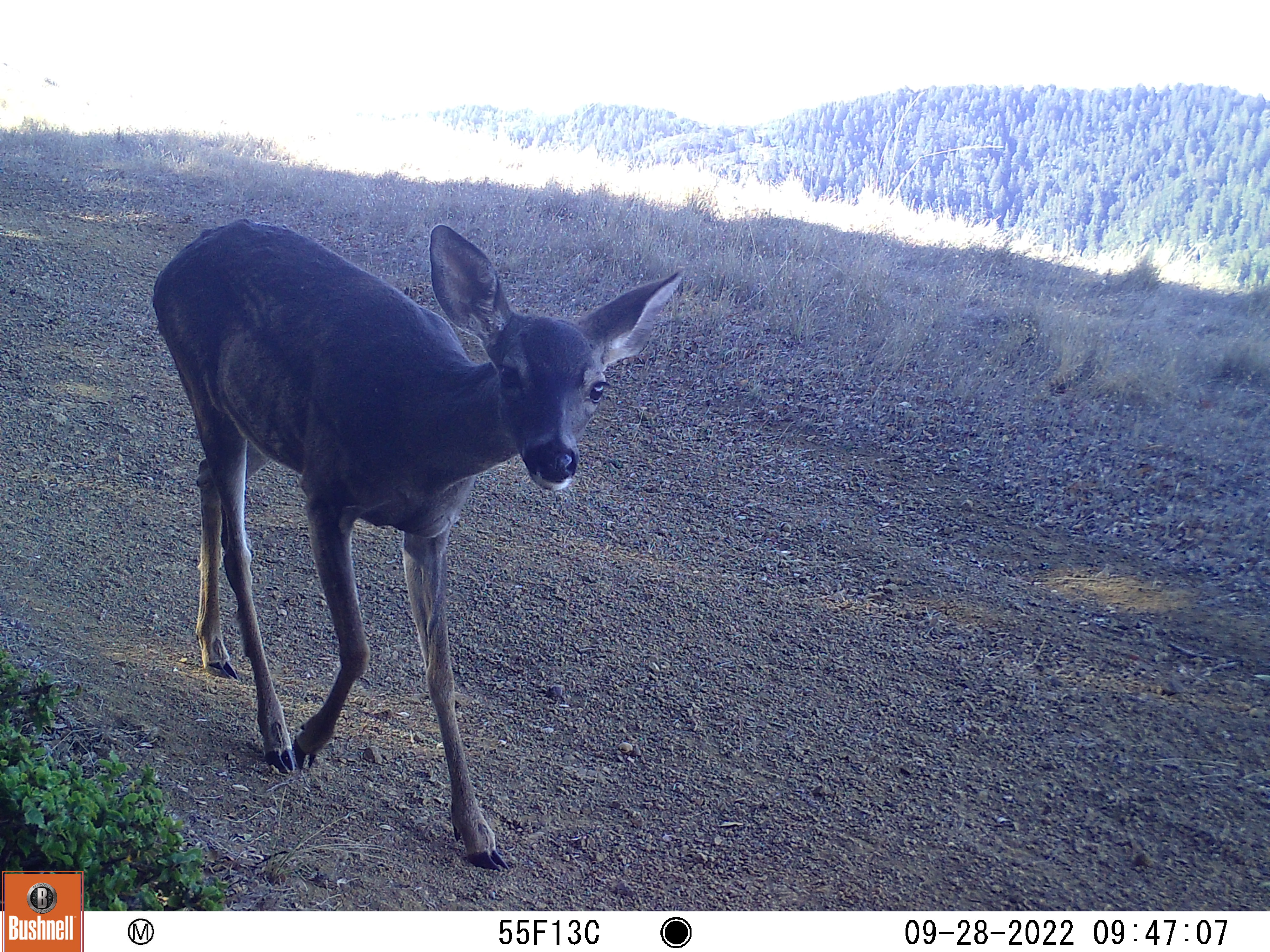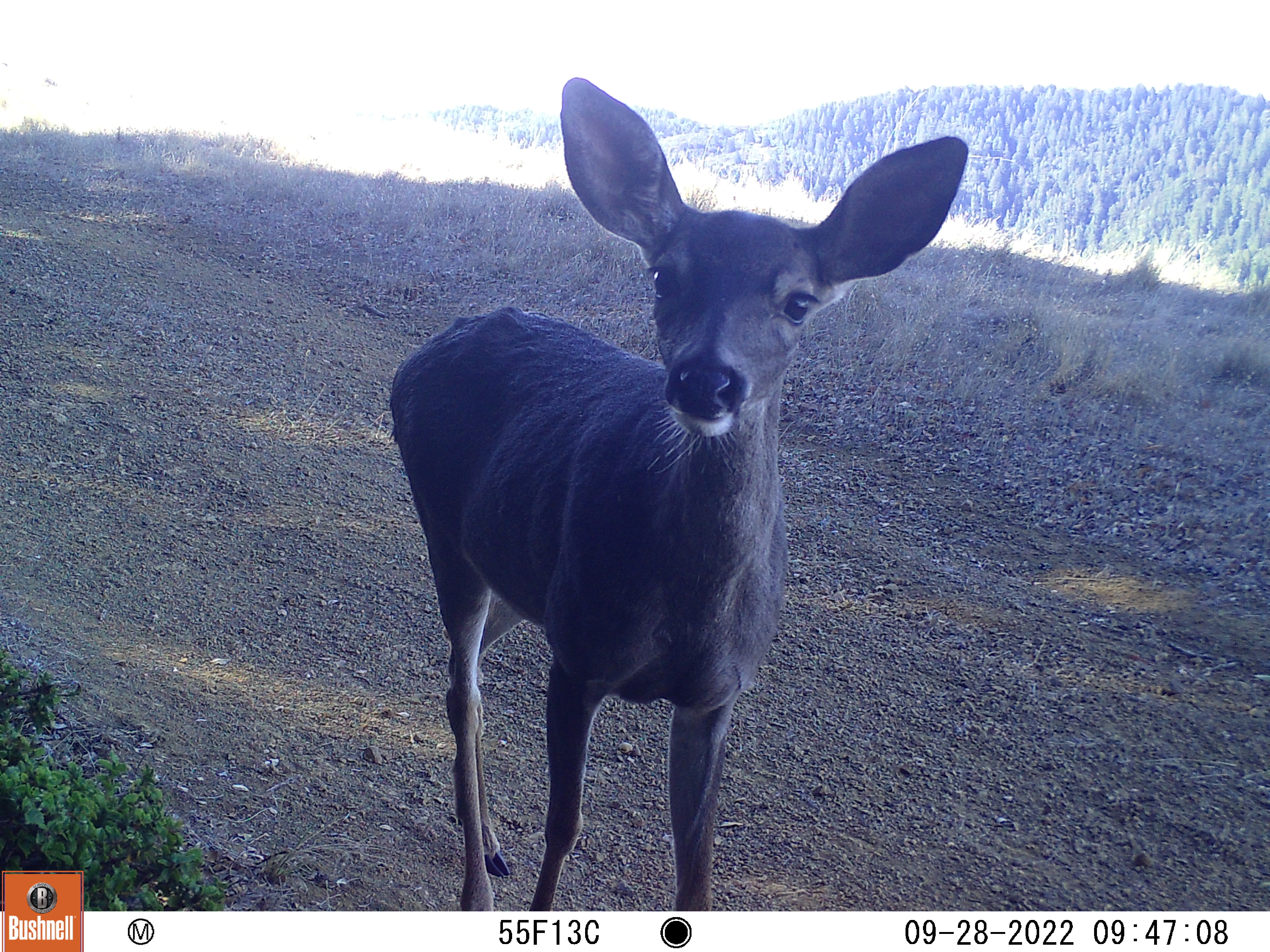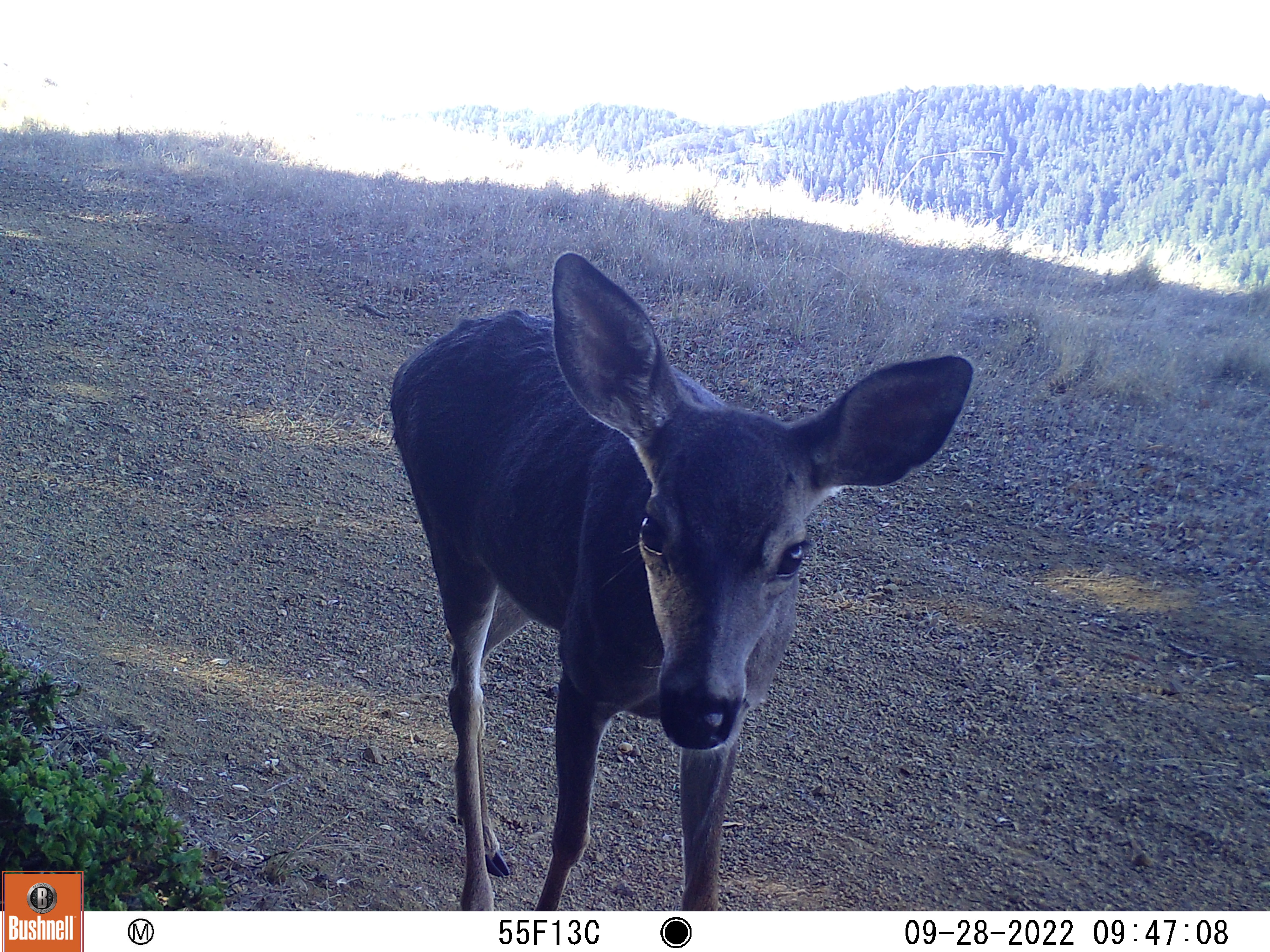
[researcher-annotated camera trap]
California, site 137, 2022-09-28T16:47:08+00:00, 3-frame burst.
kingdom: Animalia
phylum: Chordata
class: Mammalia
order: Artiodactyla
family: Cervidae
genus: Odocoileus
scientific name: Odocoileus hemionus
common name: mule deer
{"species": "mule deer (Odocoileus hemionus)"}